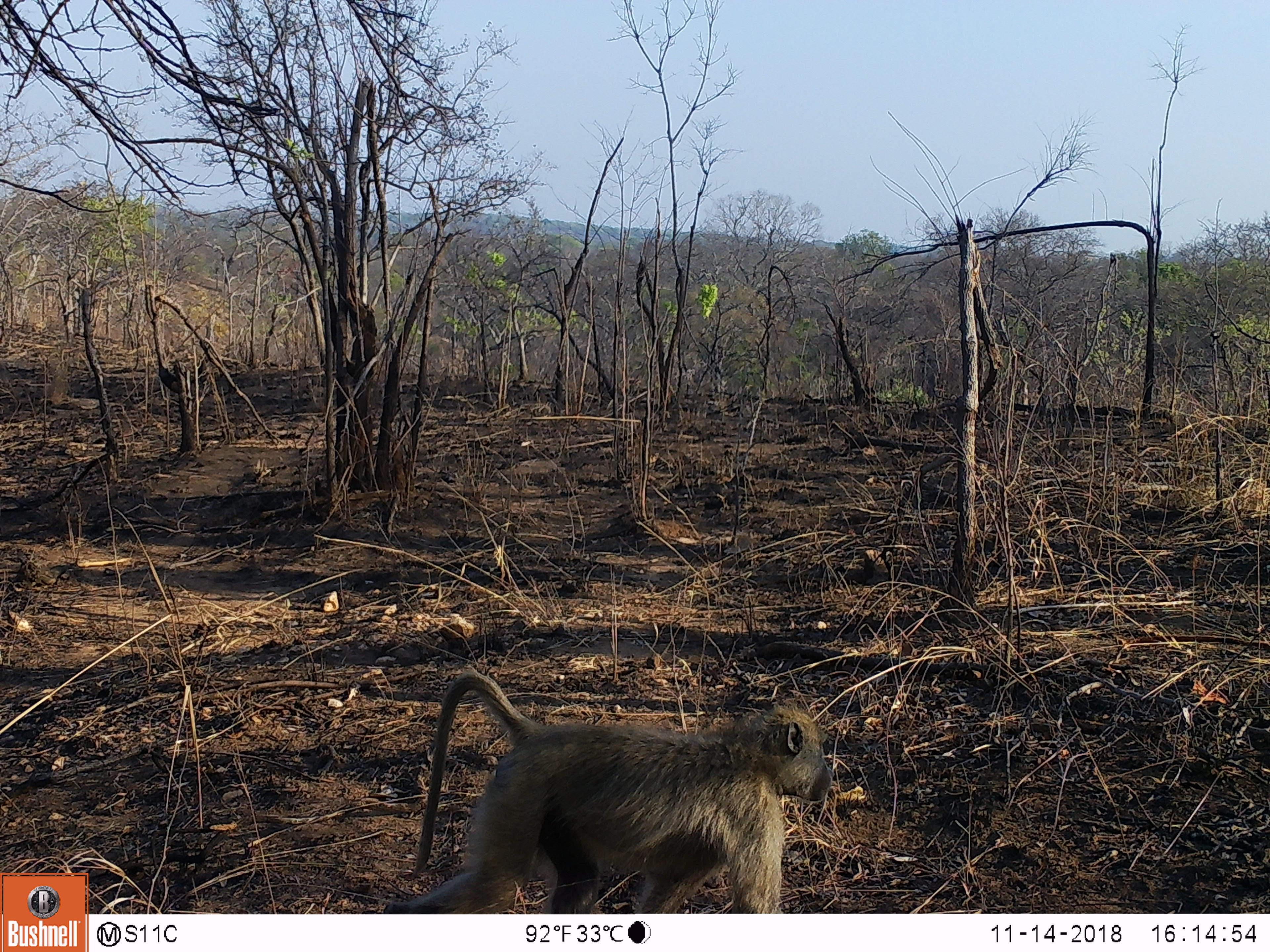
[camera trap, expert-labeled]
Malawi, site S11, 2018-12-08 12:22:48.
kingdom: Animalia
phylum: Chordata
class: Mammalia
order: Primates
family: Cercopithecidae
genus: Papio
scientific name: Papio cynocephalus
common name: yellow baboon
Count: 1.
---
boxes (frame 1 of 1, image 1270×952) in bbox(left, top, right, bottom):
yellow baboon: bbox(389, 664, 865, 910)